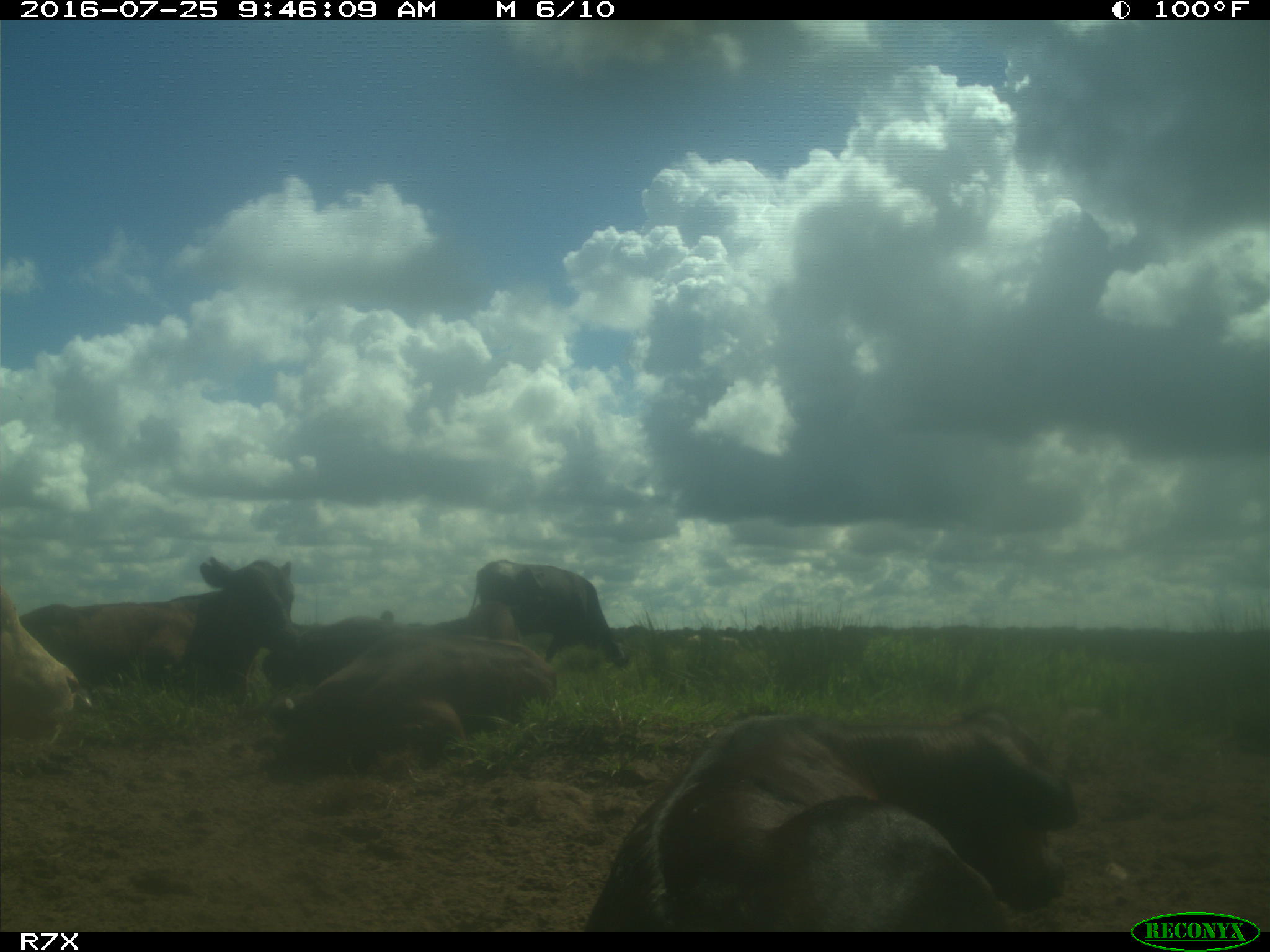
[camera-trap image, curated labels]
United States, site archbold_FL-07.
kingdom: Animalia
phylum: Chordata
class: Mammalia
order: Artiodactyla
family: Bovidae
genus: Bos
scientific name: Bos taurus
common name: domestic cow